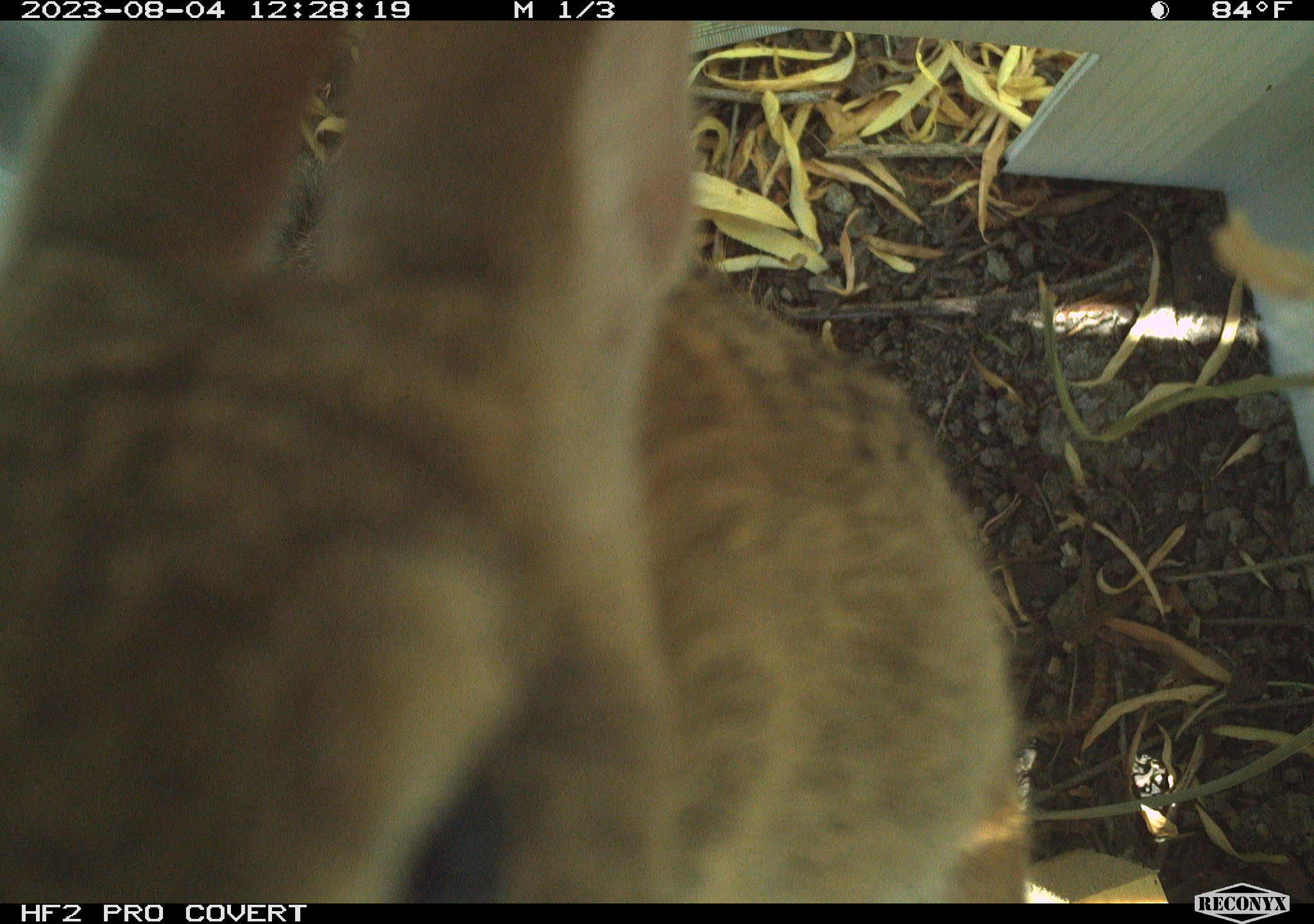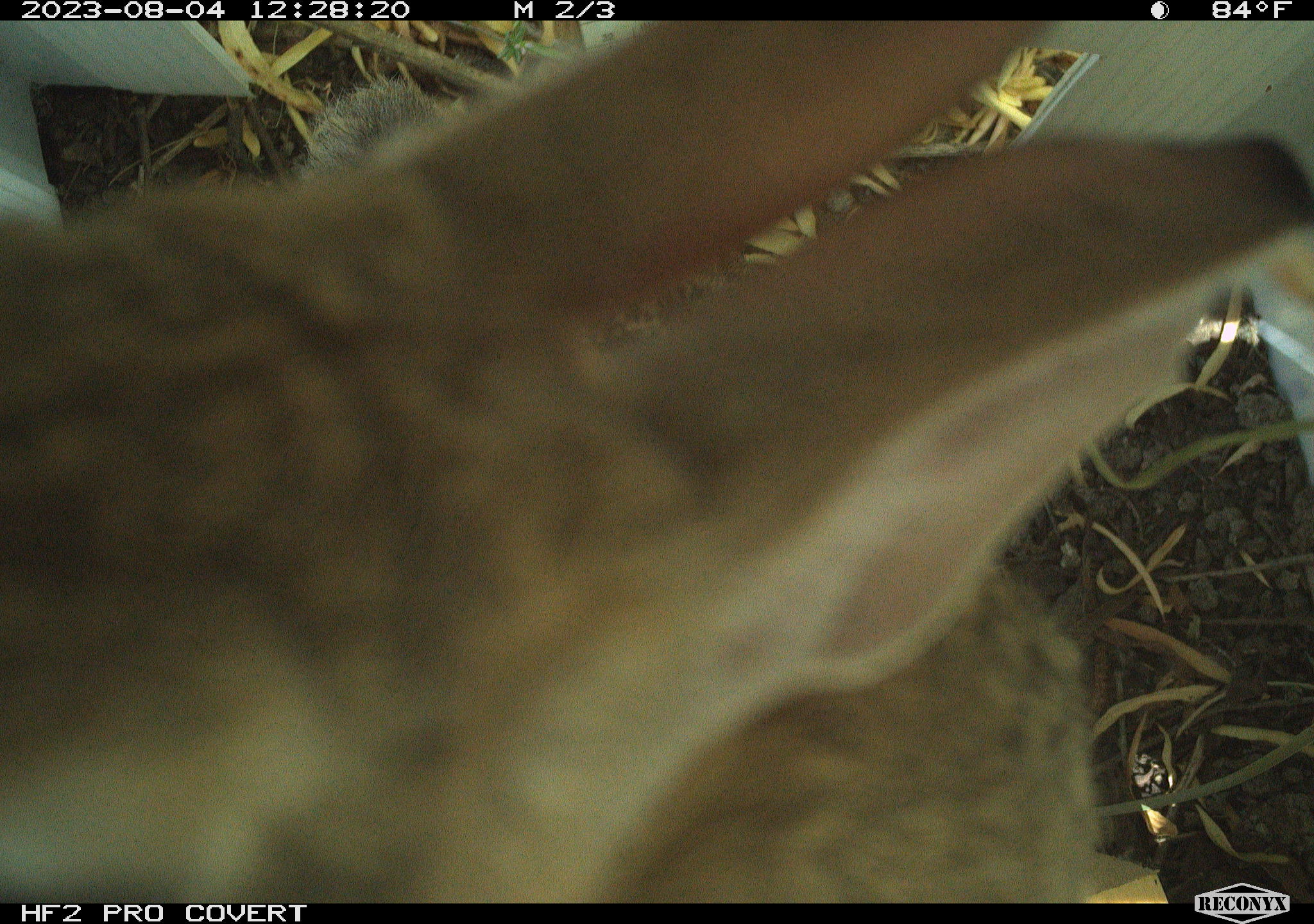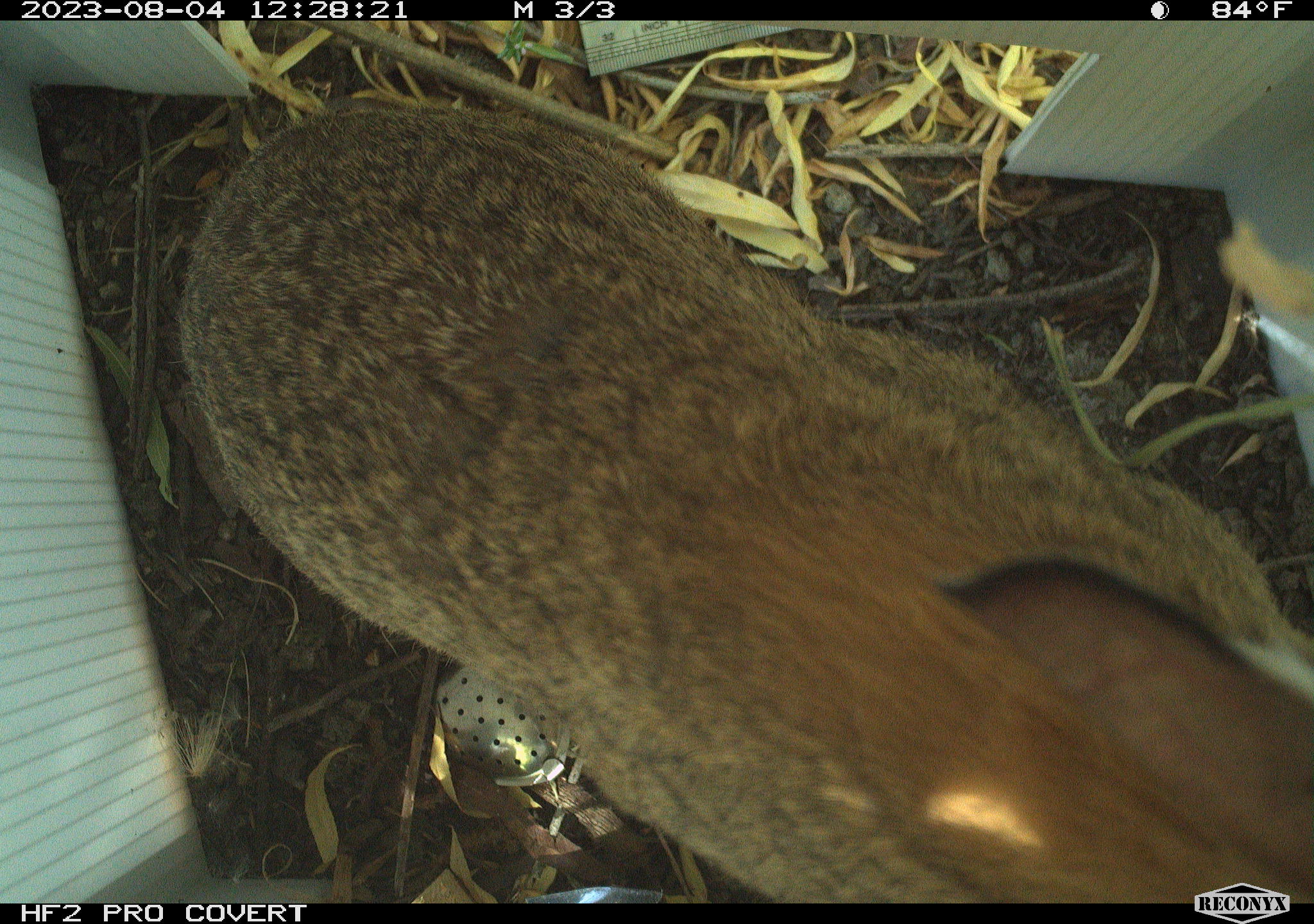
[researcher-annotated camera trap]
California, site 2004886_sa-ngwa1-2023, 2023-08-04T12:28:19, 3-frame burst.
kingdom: Animalia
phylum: Chordata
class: Mammalia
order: Lagomorpha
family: Leporidae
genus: Sylvilagus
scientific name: Sylvilagus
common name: cottontail rabbits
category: sylvilagus species